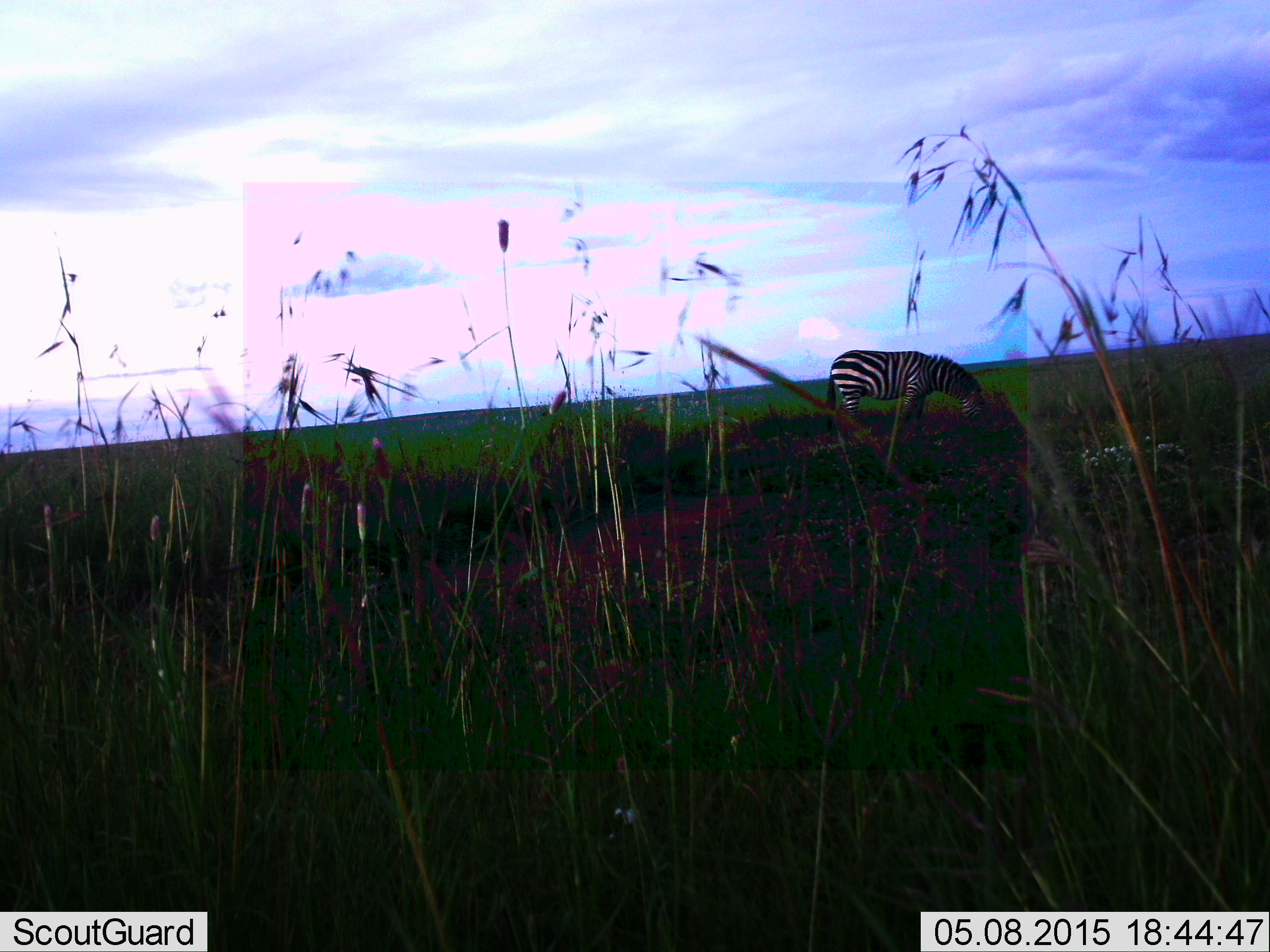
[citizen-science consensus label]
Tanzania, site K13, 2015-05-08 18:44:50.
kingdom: Animalia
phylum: Chordata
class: Mammalia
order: Perissodactyla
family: Equidae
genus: Equus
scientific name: Equus quagga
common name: plains zebra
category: zebra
Zebra (plains zebra) (Equus quagga), count 1. Behavior (volunteer vote fractions): standing 20%, resting 10%, moving 0%, interacting 0%. Young present (vote fraction): 0%. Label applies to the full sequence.